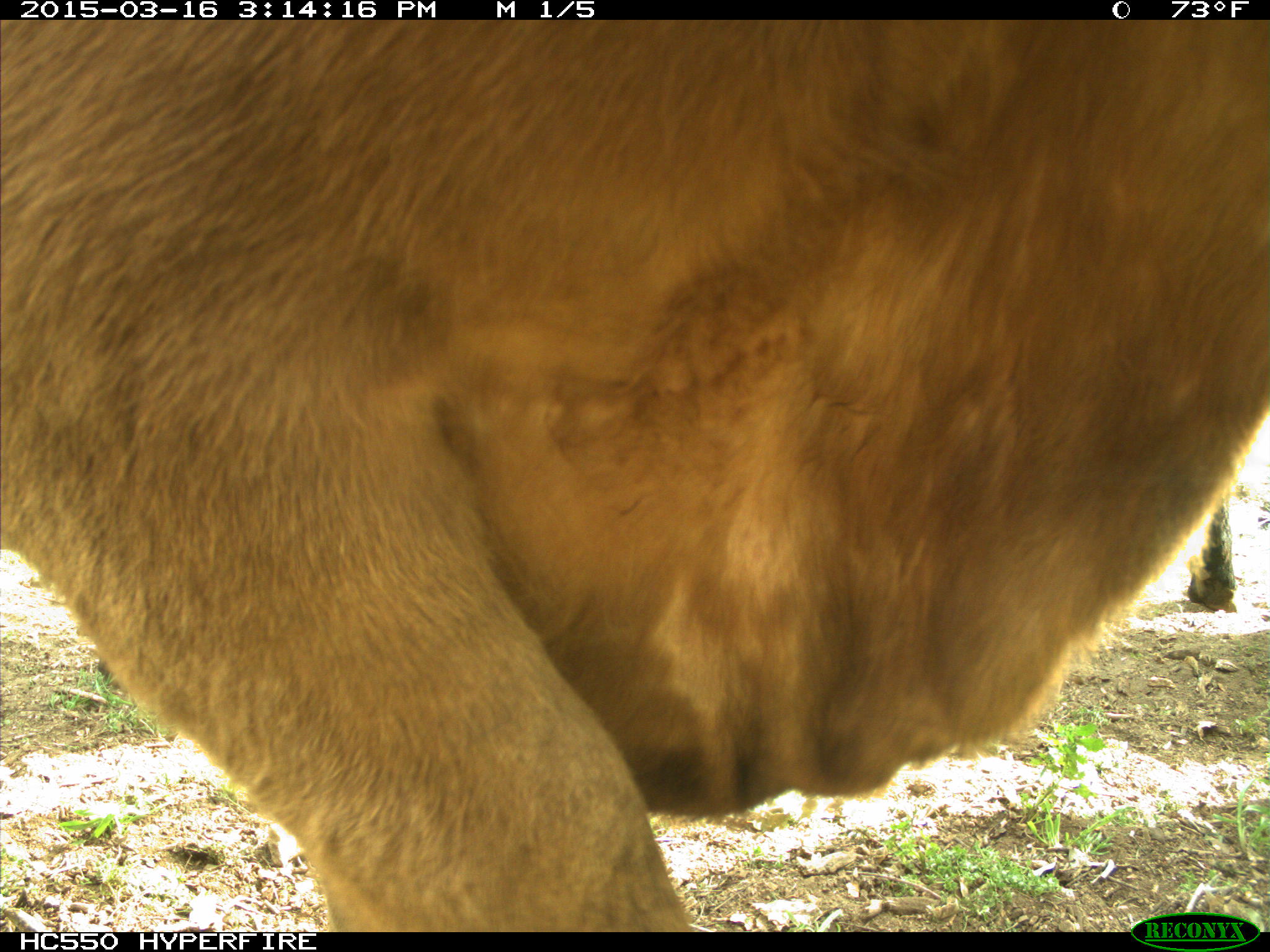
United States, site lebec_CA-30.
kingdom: Animalia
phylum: Chordata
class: Mammalia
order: Artiodactyla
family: Bovidae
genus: Bos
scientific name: Bos taurus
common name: domestic cow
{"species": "Bos taurus (domestic cow)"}